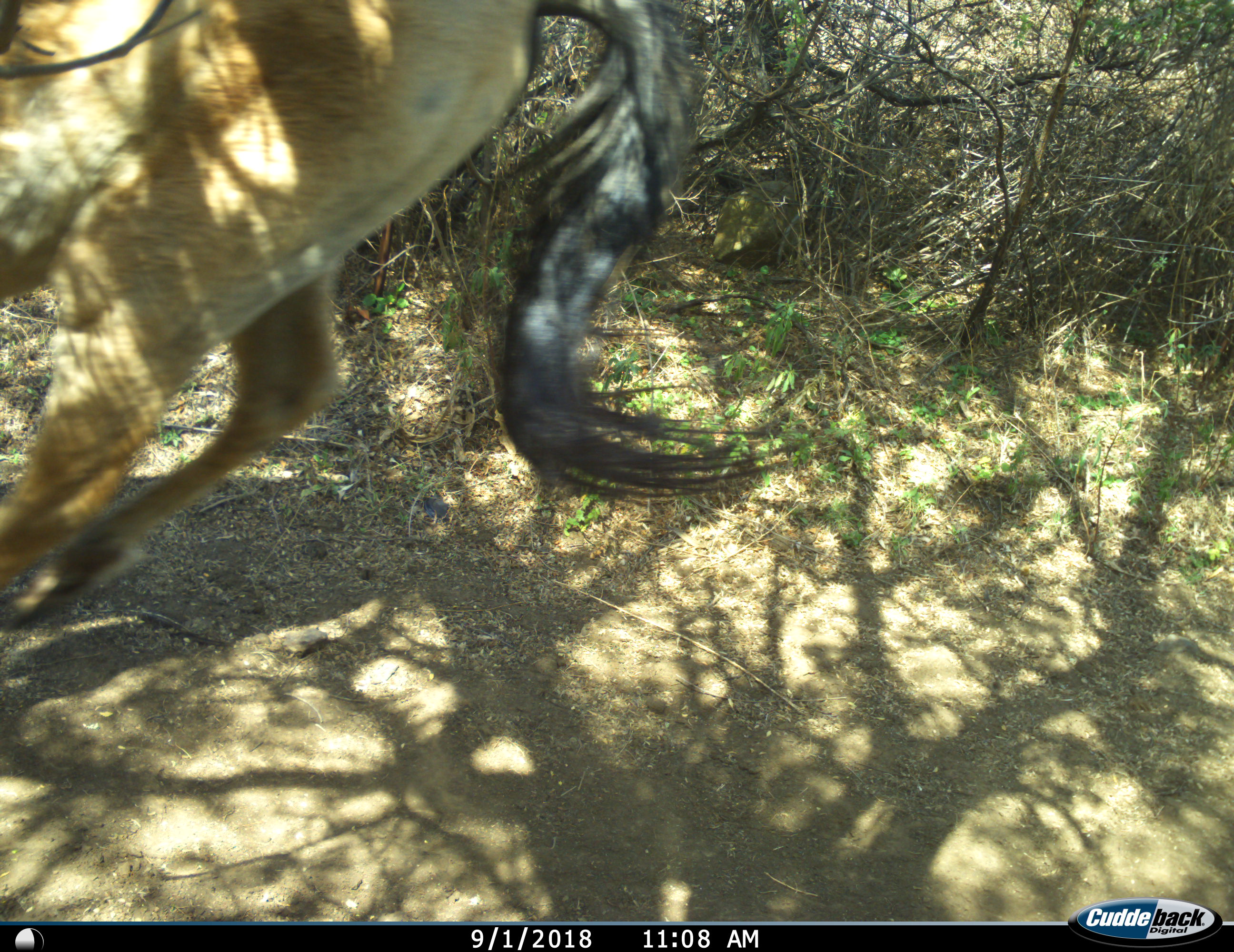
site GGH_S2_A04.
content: unidentified animal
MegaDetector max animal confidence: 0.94